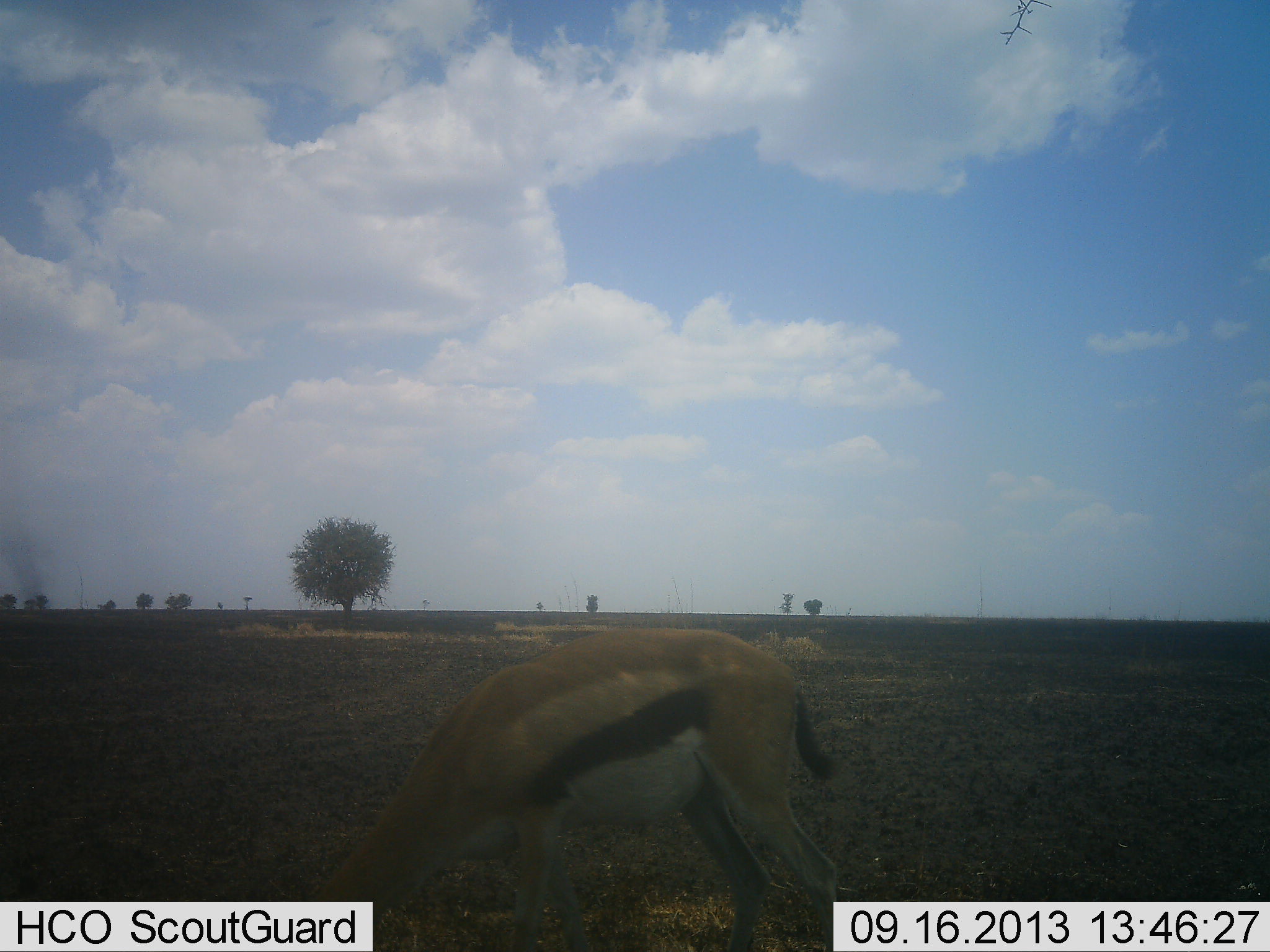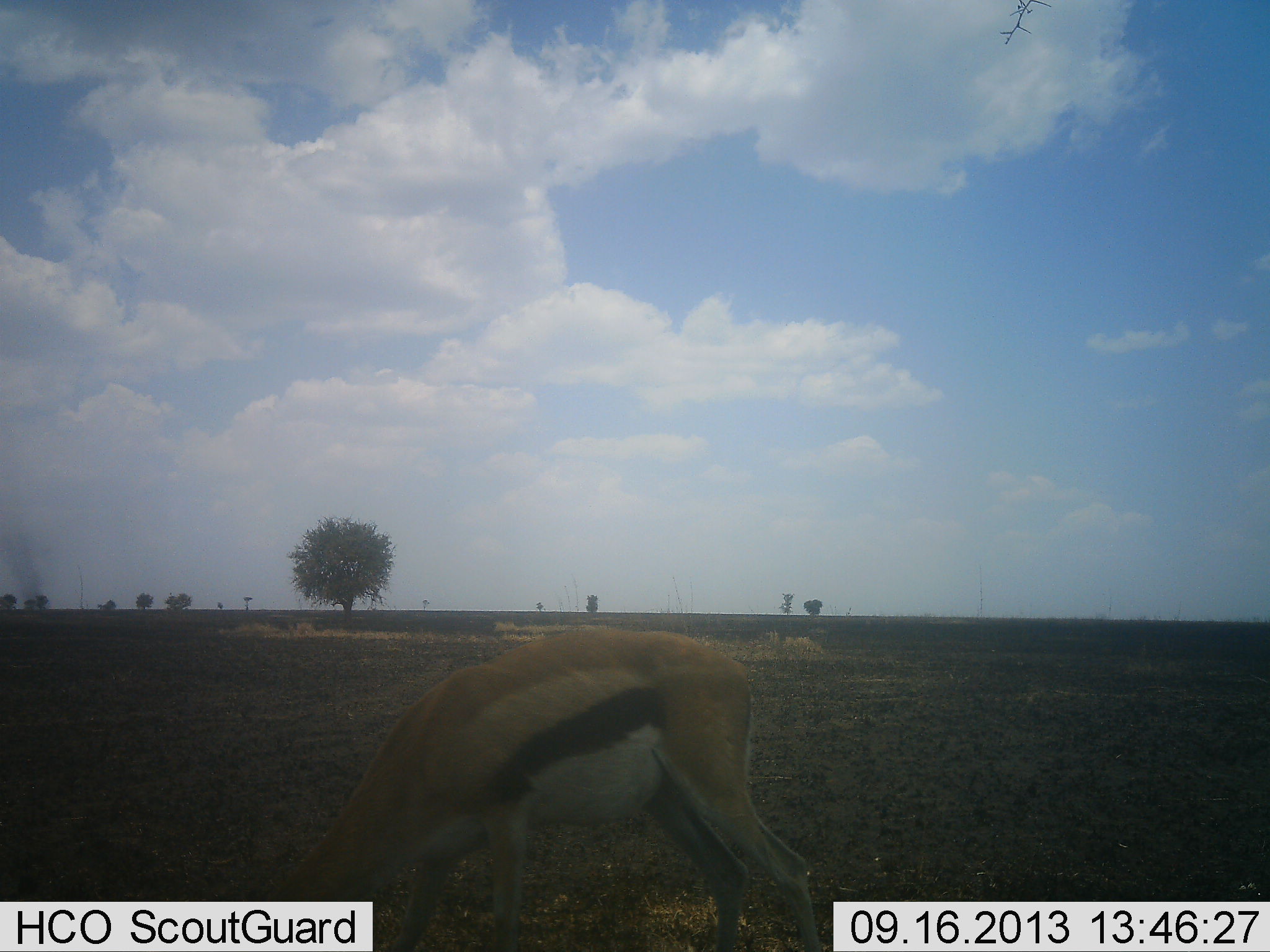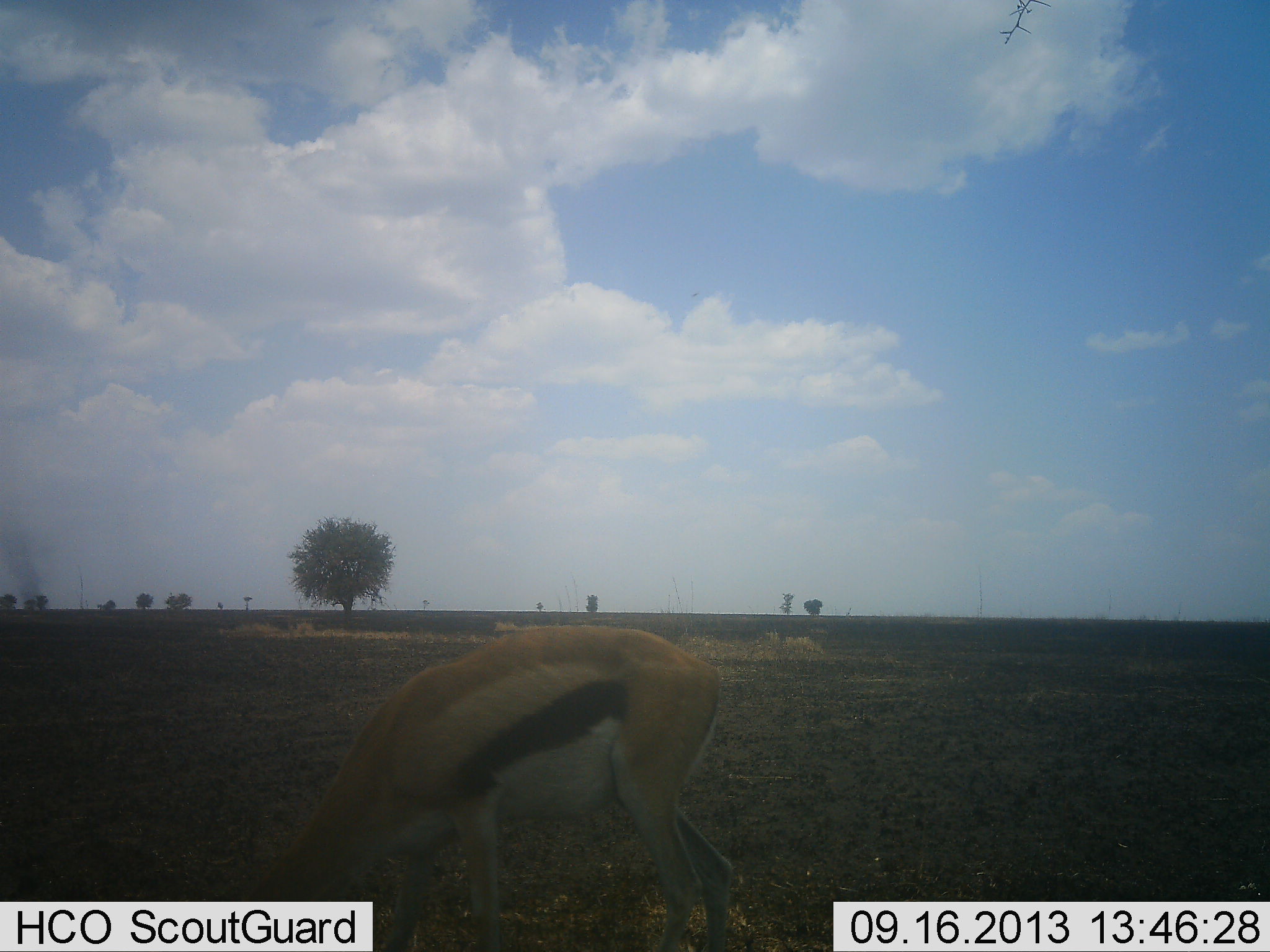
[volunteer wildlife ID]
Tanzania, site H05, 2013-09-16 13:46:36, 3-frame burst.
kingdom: Animalia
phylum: Chordata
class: Mammalia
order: Artiodactyla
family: Bovidae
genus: Eudorcas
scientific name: Eudorcas thomsonii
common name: thomson's gazelle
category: gazellethomsons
Gazellethomsons (thomson's gazelle) (Eudorcas thomsonii), count 1. Behavior (volunteer vote fractions): standing 20%, resting 0%, moving 20%, interacting 0%. Young present (vote fraction): 0%. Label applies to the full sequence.